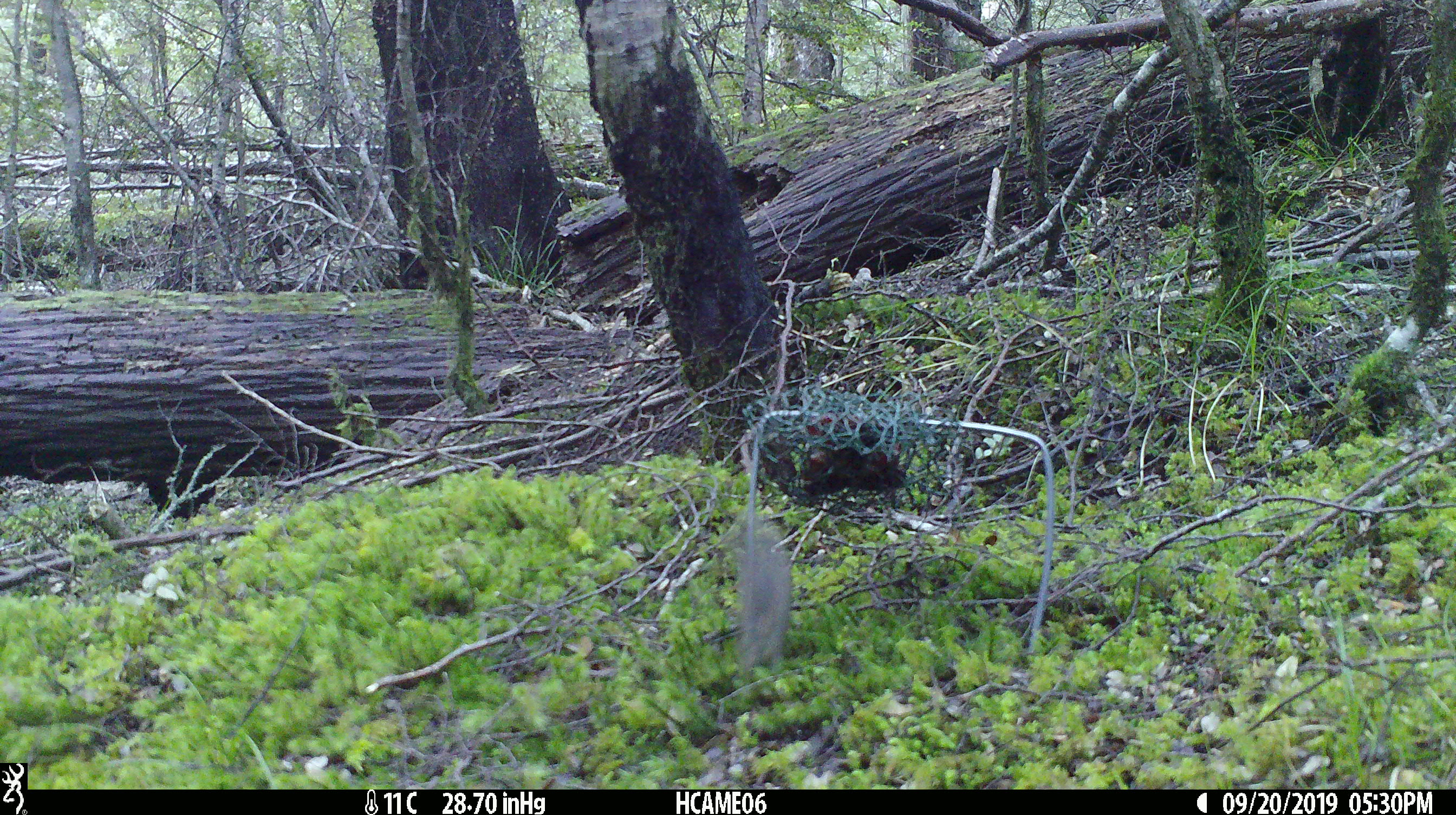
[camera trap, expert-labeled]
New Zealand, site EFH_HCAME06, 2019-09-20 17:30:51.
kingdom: Animalia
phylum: Chordata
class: Mammalia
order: Rodentia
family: Muridae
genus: Mus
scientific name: Mus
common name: mouse